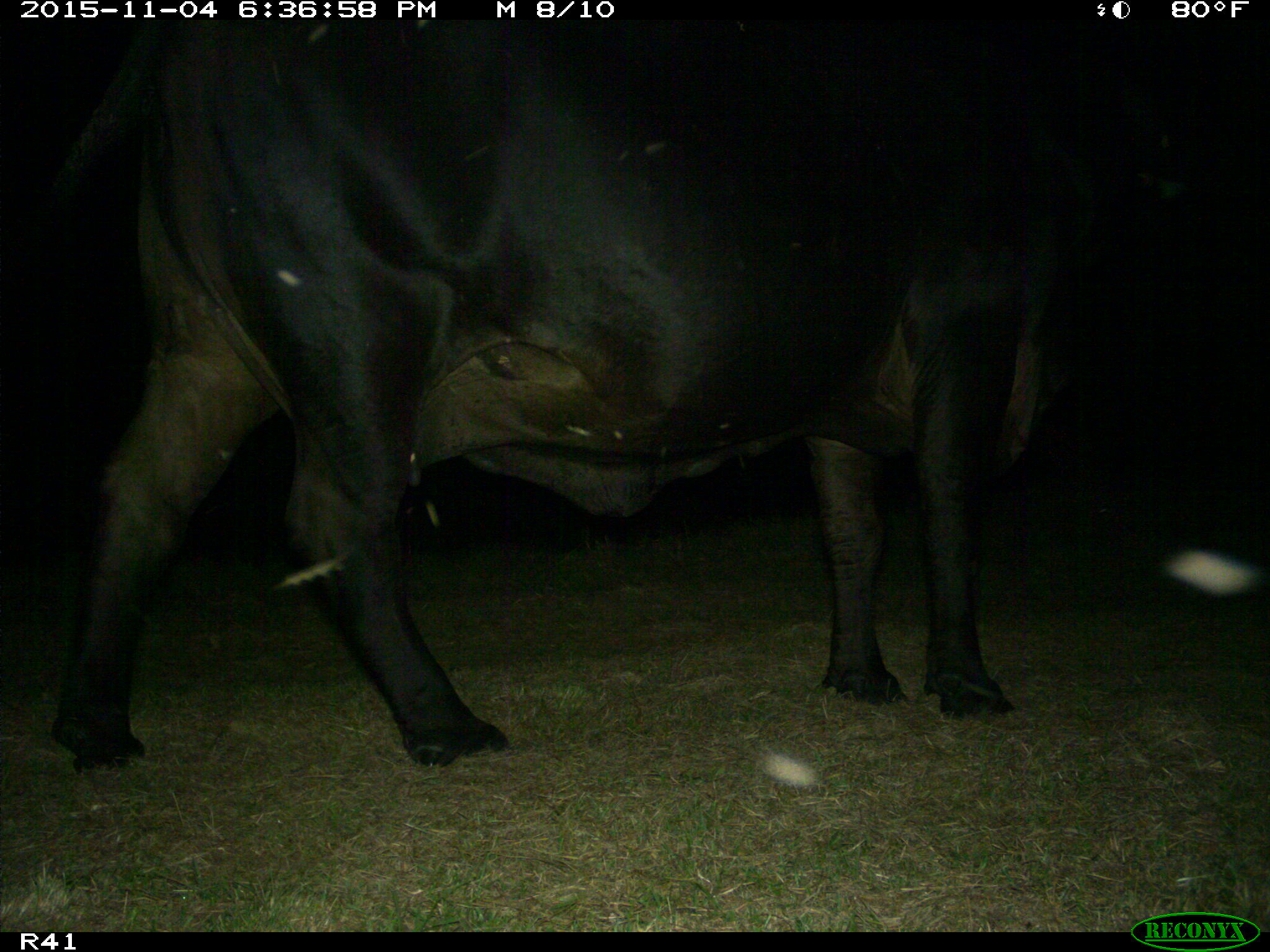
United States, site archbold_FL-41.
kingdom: Animalia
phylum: Chordata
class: Mammalia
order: Artiodactyla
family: Bovidae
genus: Bos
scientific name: Bos taurus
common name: domestic cow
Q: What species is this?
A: Bos taurus (domestic cow).